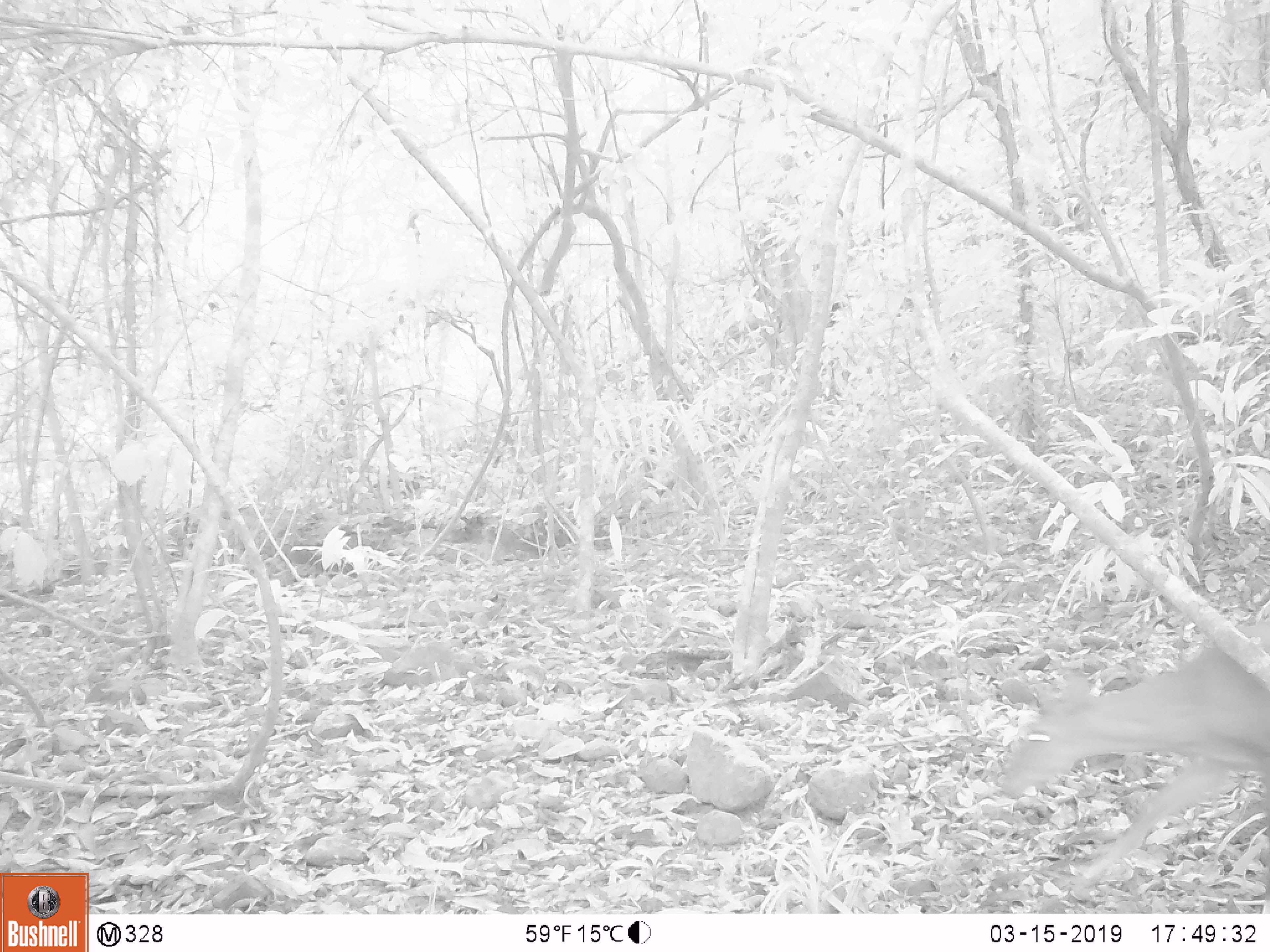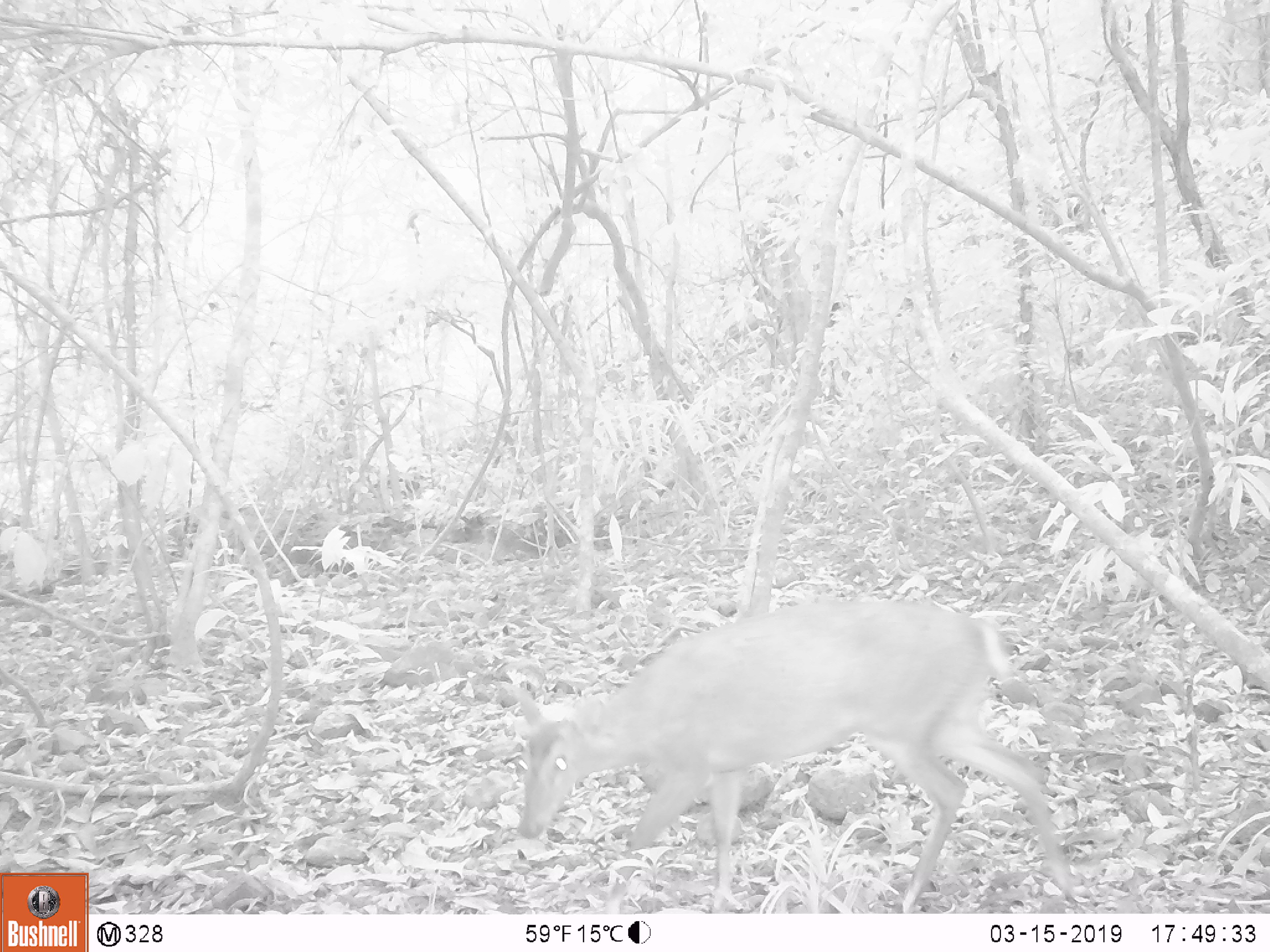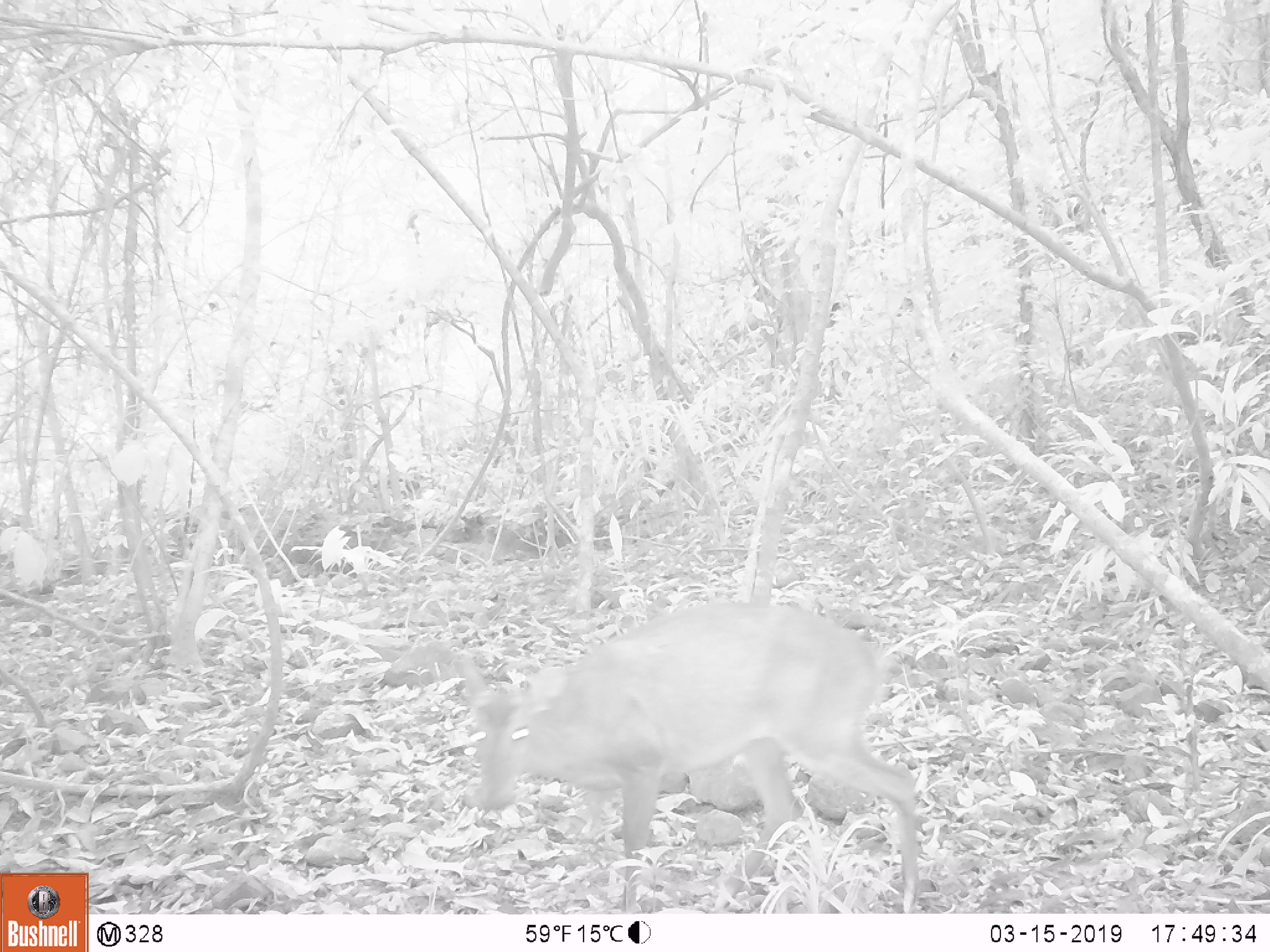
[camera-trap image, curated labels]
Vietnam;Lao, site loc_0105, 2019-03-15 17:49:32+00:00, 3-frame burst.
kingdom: Animalia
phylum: Chordata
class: Mammalia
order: Artiodactyla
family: Cervidae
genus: Muntiacus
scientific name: Muntiacus vuquangensis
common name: large-antlered muntjac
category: large antlered muntjac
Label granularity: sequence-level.